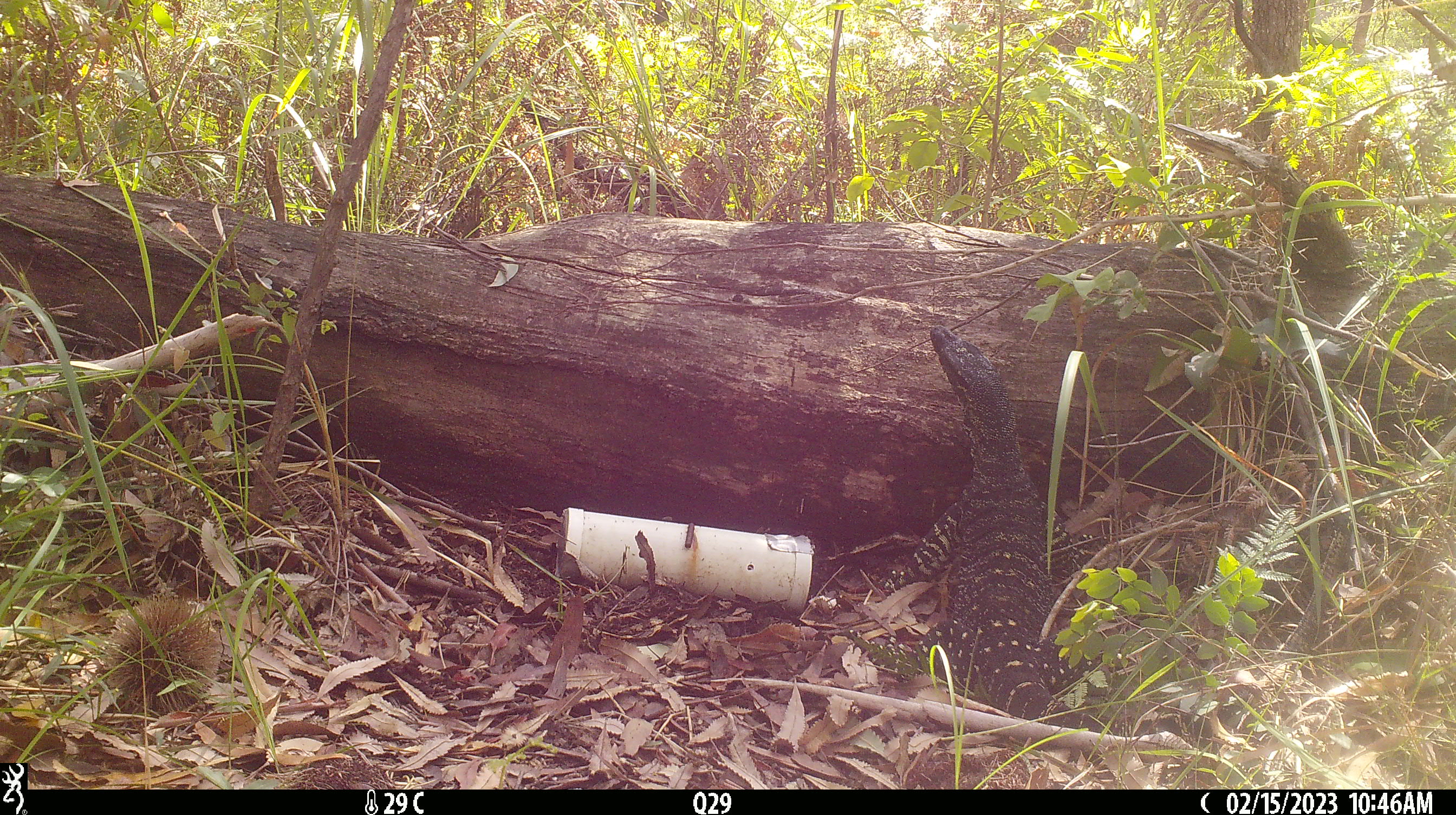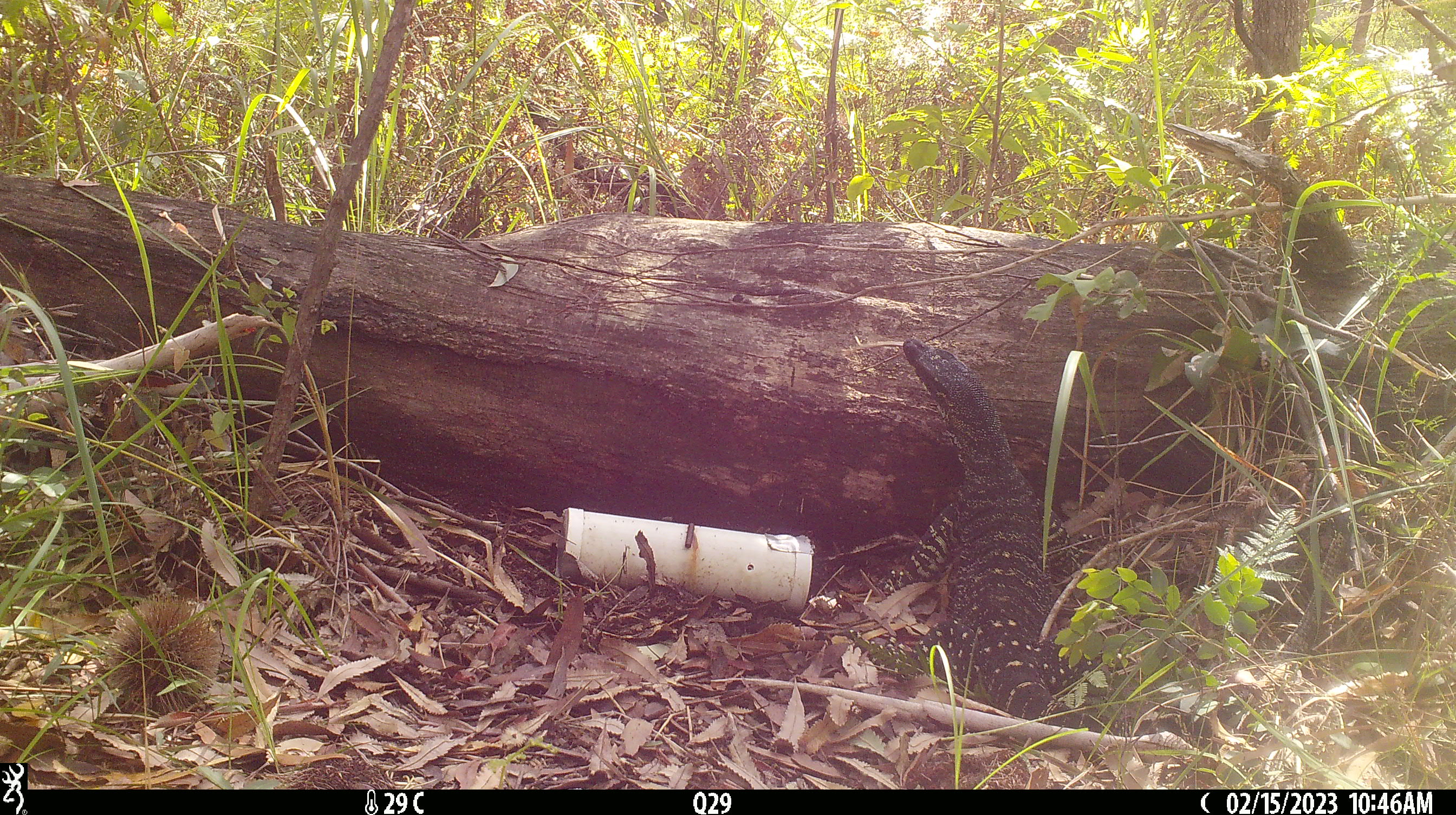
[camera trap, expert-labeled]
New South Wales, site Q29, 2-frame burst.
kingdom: Animalia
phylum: Chordata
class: Reptilia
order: Squamata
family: Varanidae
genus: Varanus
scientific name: Varanus varius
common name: lace monitor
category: goanna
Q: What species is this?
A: Goanna (lace monitor) (Varanus varius).